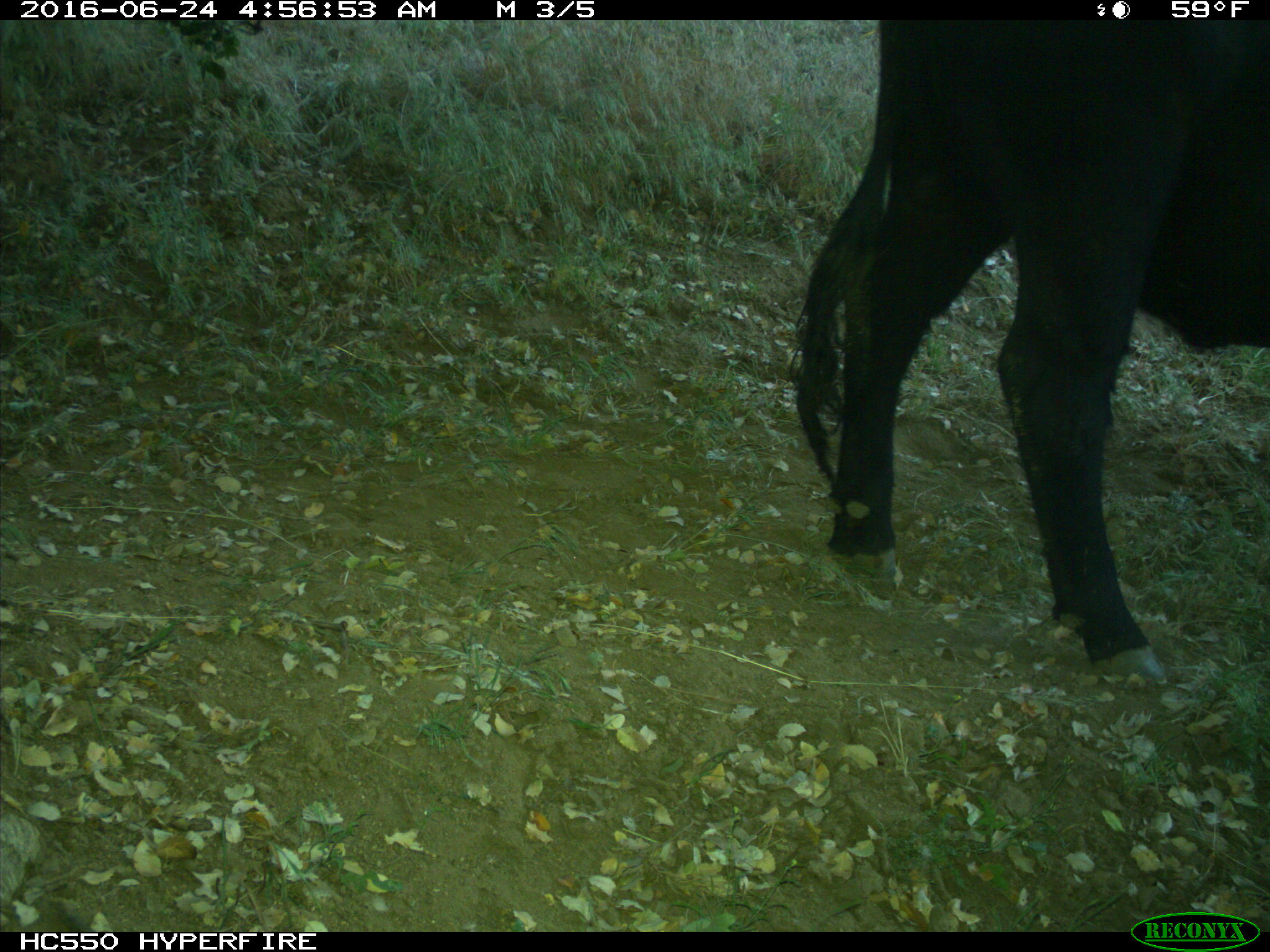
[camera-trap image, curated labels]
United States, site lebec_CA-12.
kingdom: Animalia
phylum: Chordata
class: Mammalia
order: Artiodactyla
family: Bovidae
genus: Bos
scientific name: Bos taurus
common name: domestic cow